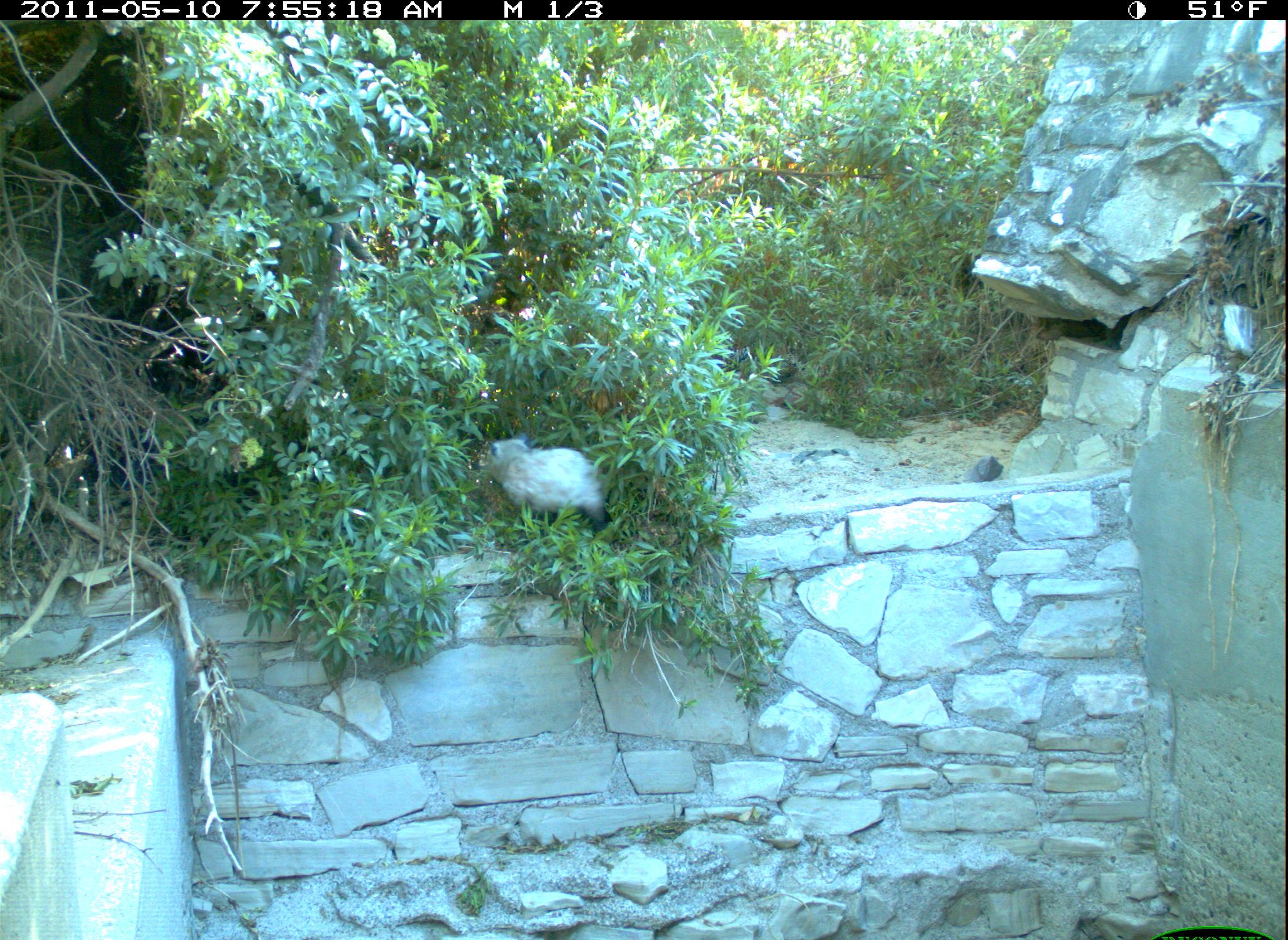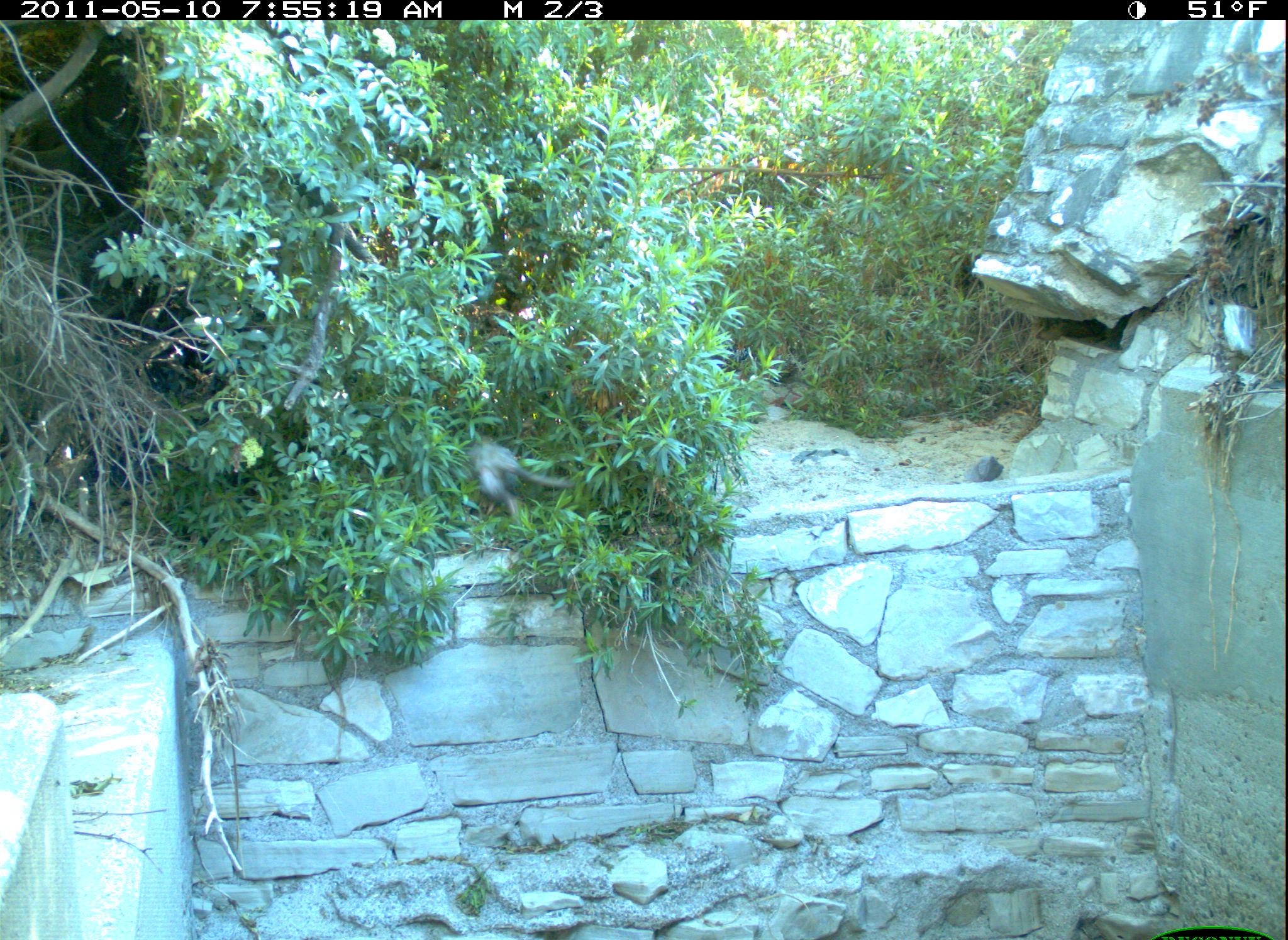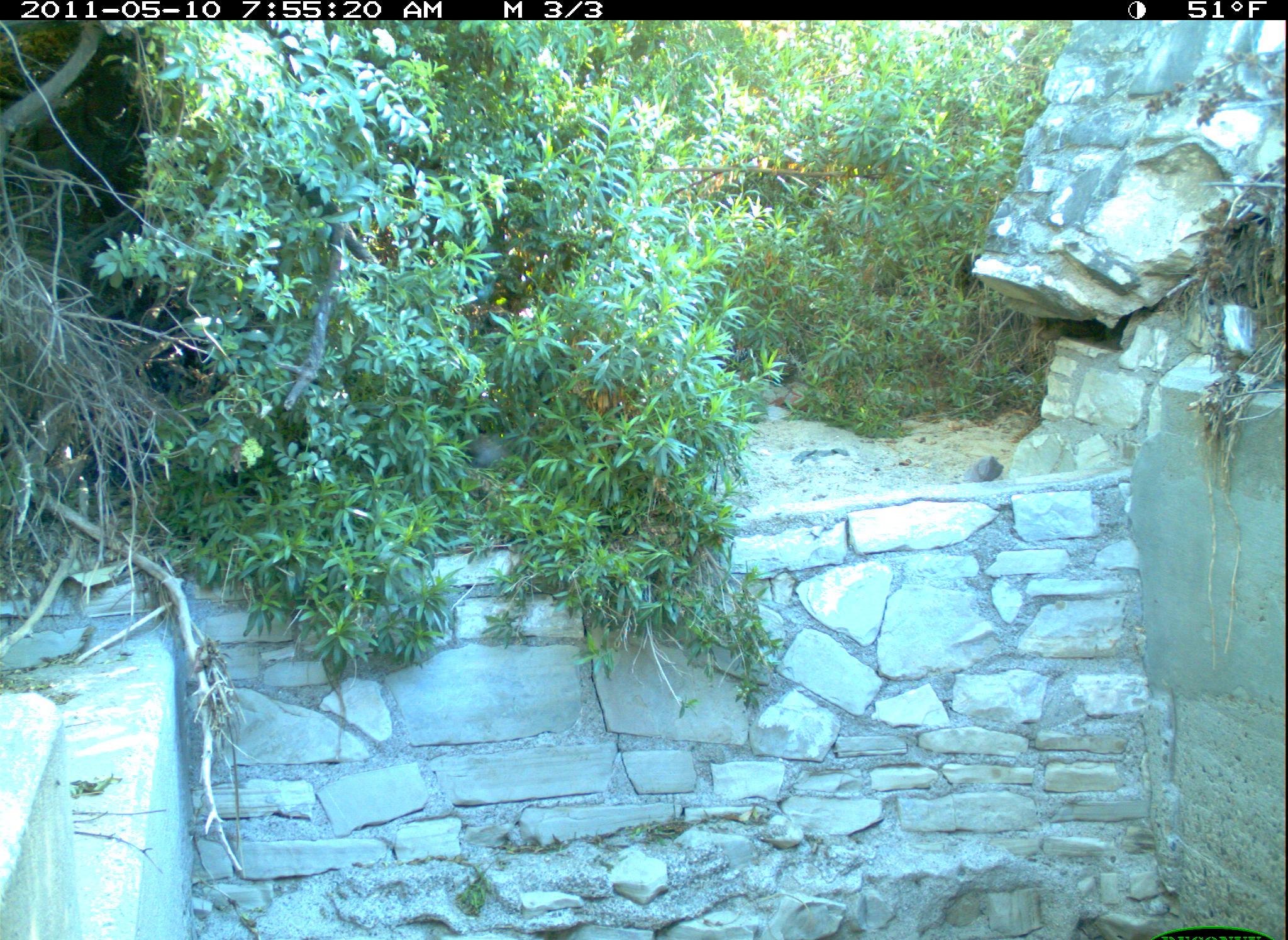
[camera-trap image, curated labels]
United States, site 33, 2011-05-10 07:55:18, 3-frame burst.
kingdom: Animalia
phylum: Chordata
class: Mammalia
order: Didelphimorphia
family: Didelphidae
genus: Didelphis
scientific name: Didelphis virginiana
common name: virginia opossum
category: opossum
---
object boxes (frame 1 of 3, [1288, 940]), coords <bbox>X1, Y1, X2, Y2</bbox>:
opossum: <bbox>480, 420, 628, 536</bbox>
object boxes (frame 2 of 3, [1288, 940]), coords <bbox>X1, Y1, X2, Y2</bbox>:
opossum: <bbox>427, 406, 588, 528</bbox>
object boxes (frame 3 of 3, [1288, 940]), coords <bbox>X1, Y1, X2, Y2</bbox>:
opossum: <bbox>446, 406, 525, 483</bbox>